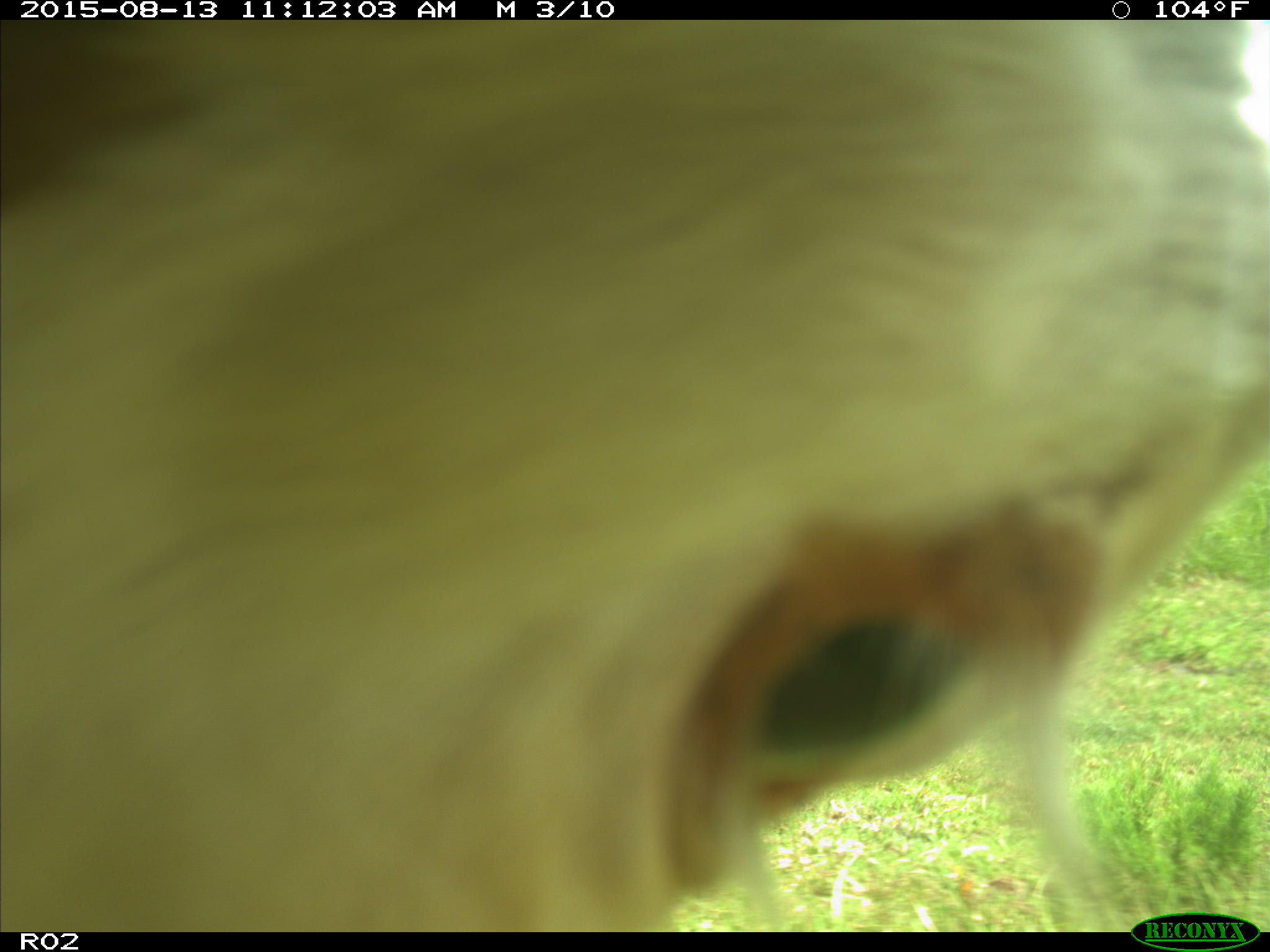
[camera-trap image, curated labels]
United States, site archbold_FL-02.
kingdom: Animalia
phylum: Chordata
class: Mammalia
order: Artiodactyla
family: Bovidae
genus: Bos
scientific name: Bos taurus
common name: domestic cow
Bos taurus (domestic cow).